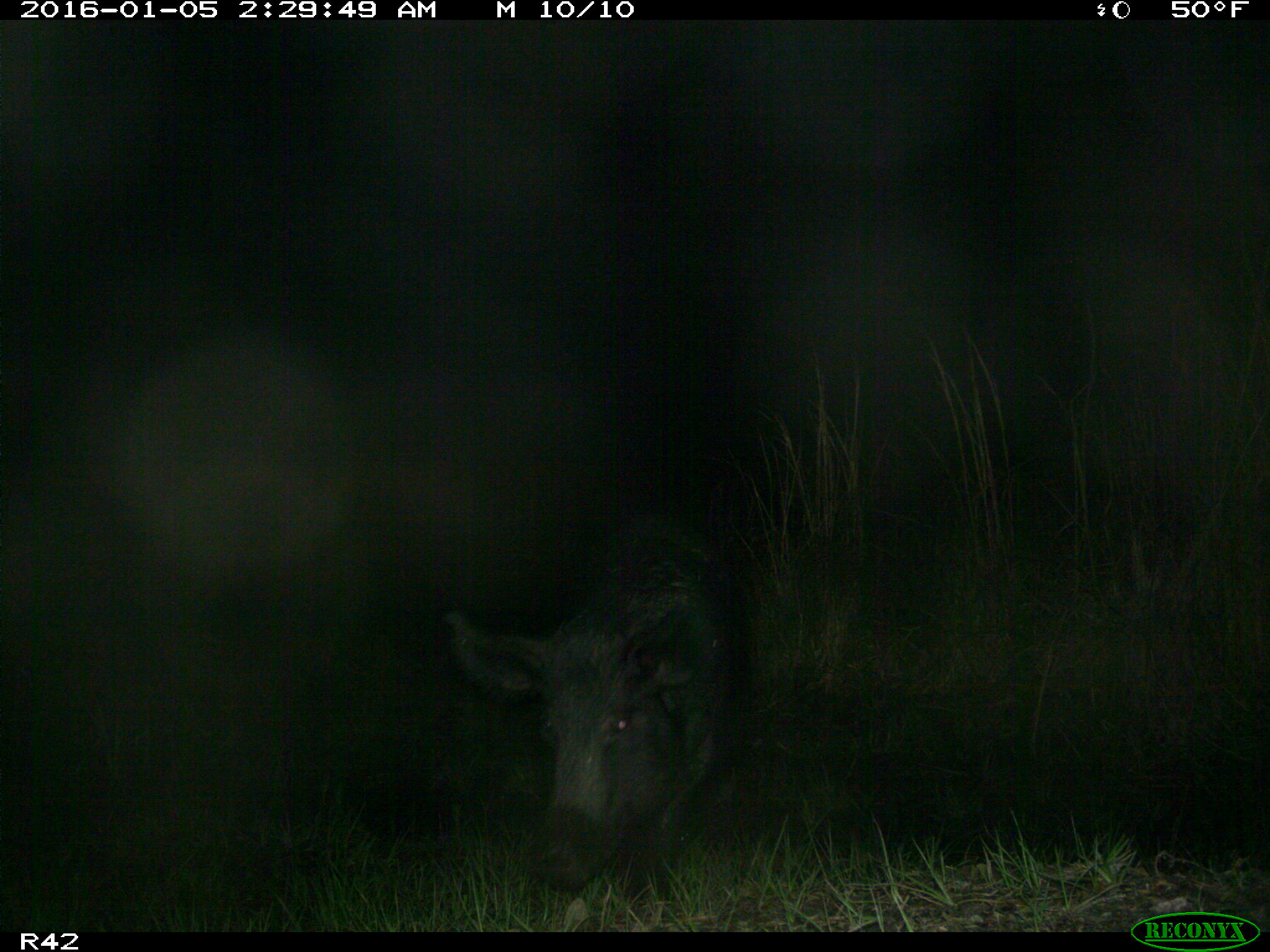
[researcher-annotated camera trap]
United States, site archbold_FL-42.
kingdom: Animalia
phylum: Chordata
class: Mammalia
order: Artiodactyla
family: Suidae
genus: Sus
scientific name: Sus scrofa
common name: wild boar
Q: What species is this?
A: Sus scrofa (wild boar).